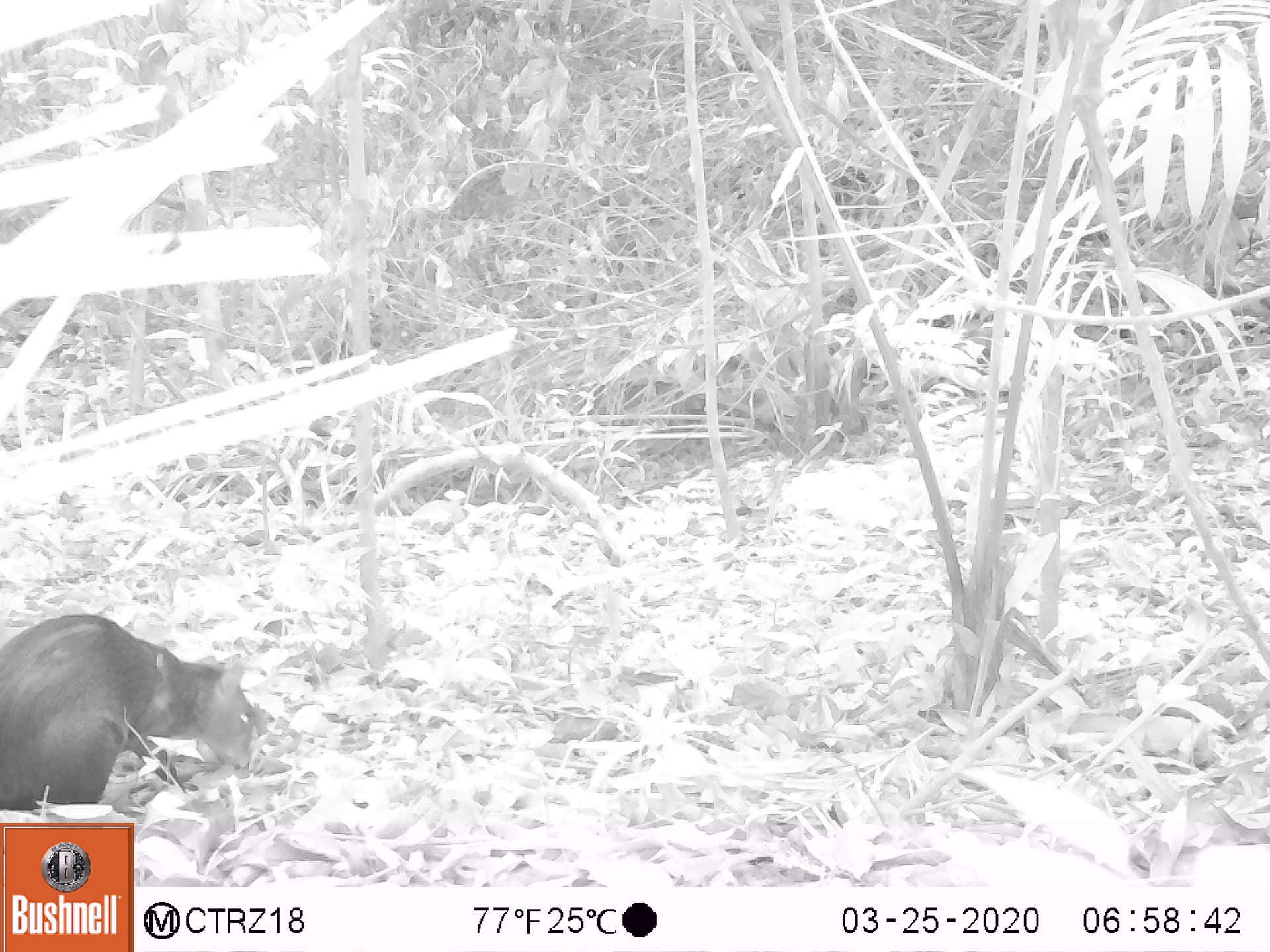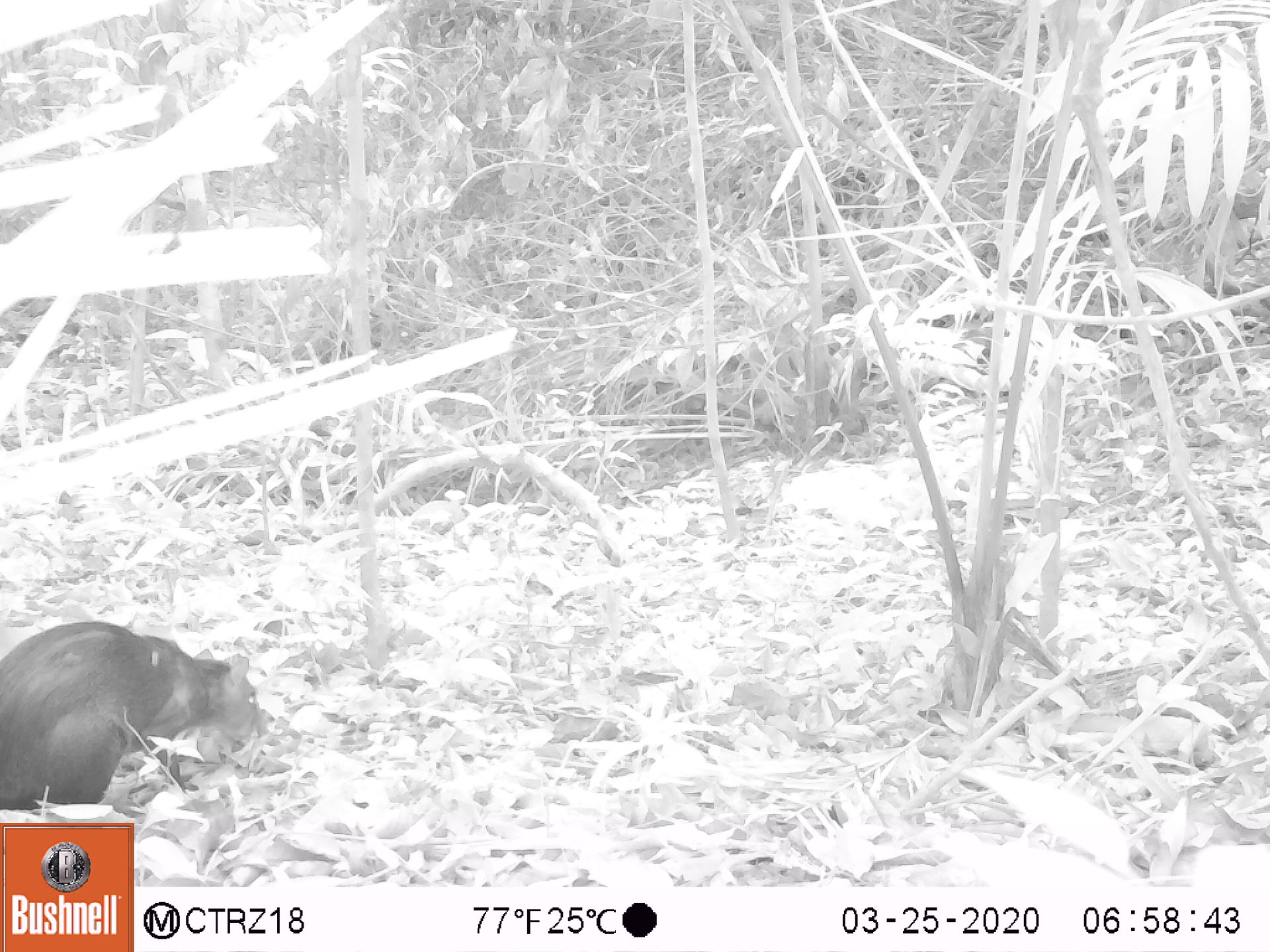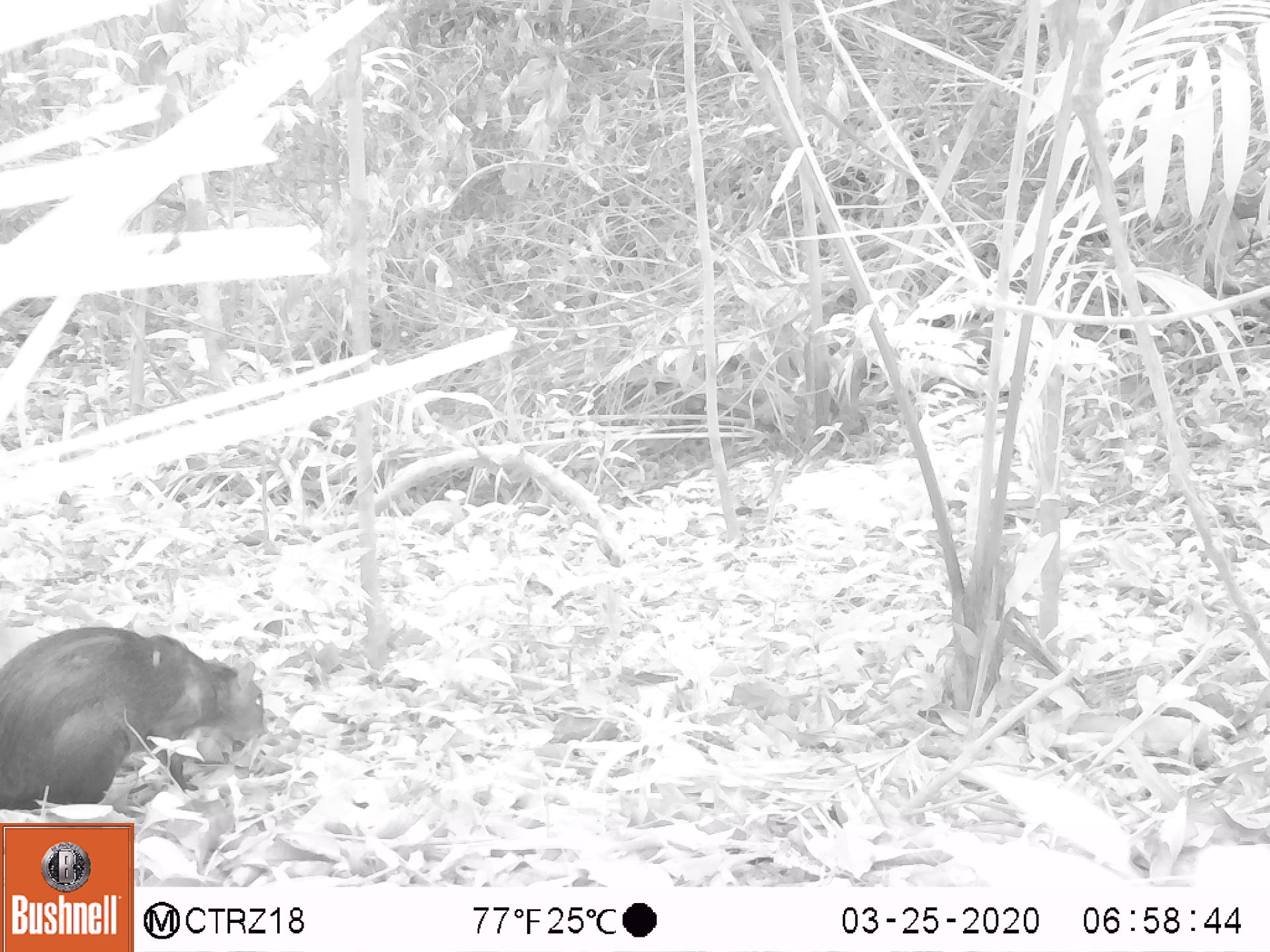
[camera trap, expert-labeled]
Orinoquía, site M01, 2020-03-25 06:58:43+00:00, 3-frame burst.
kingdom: Animalia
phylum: Chordata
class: Mammalia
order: Rodentia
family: Dasyproctidae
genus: Dasyprocta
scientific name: Dasyprocta fuliginosa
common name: black agouti